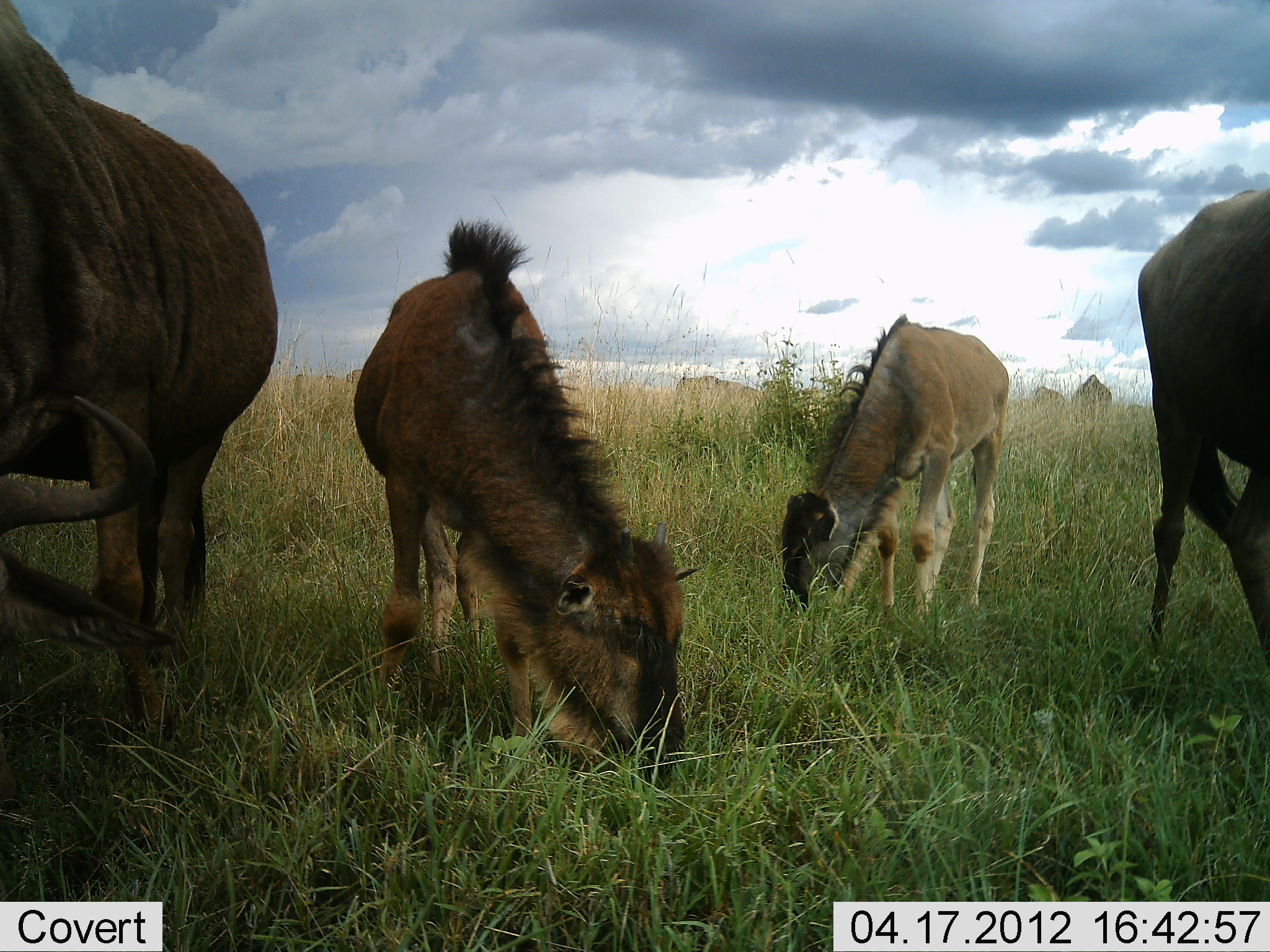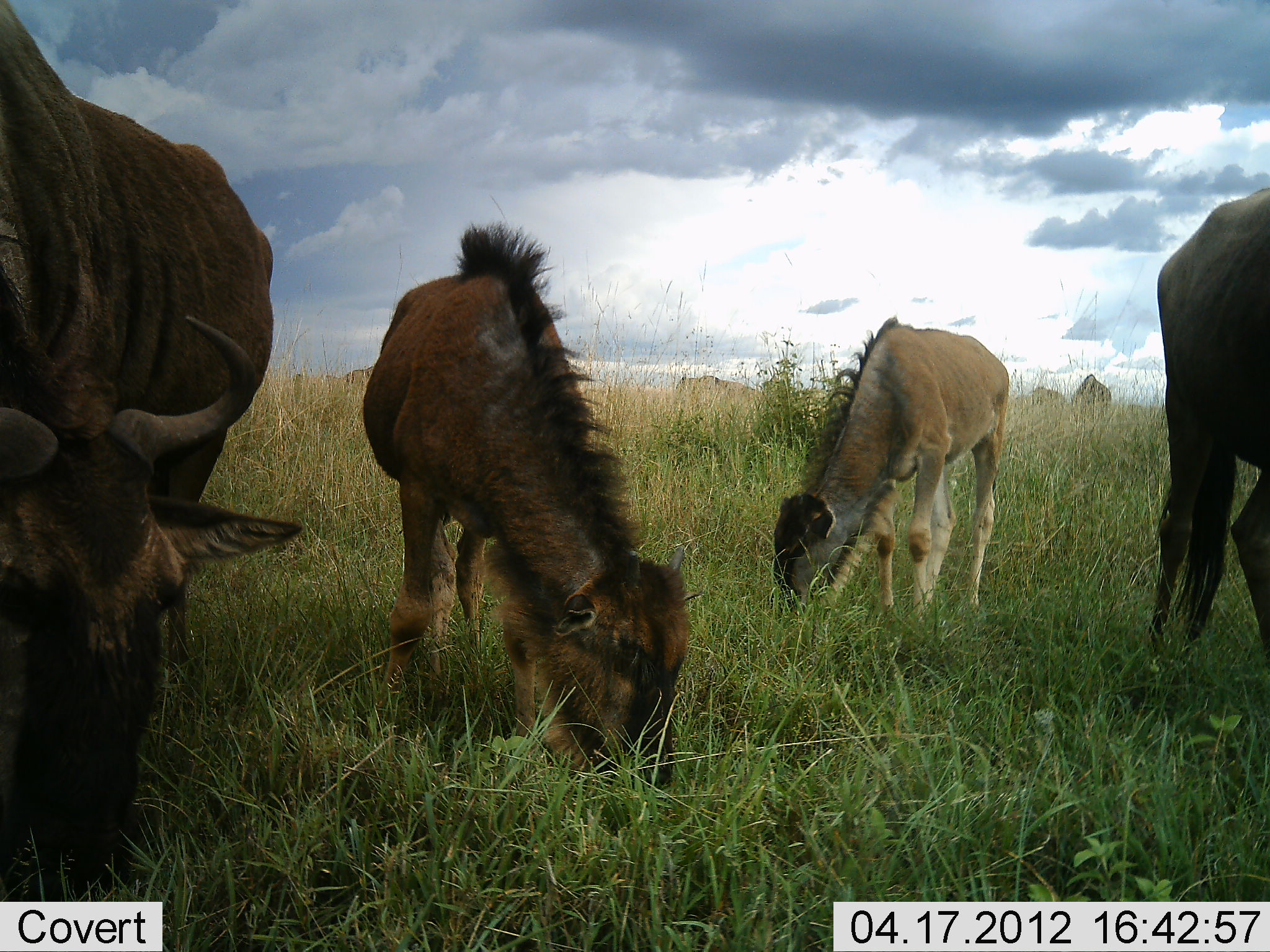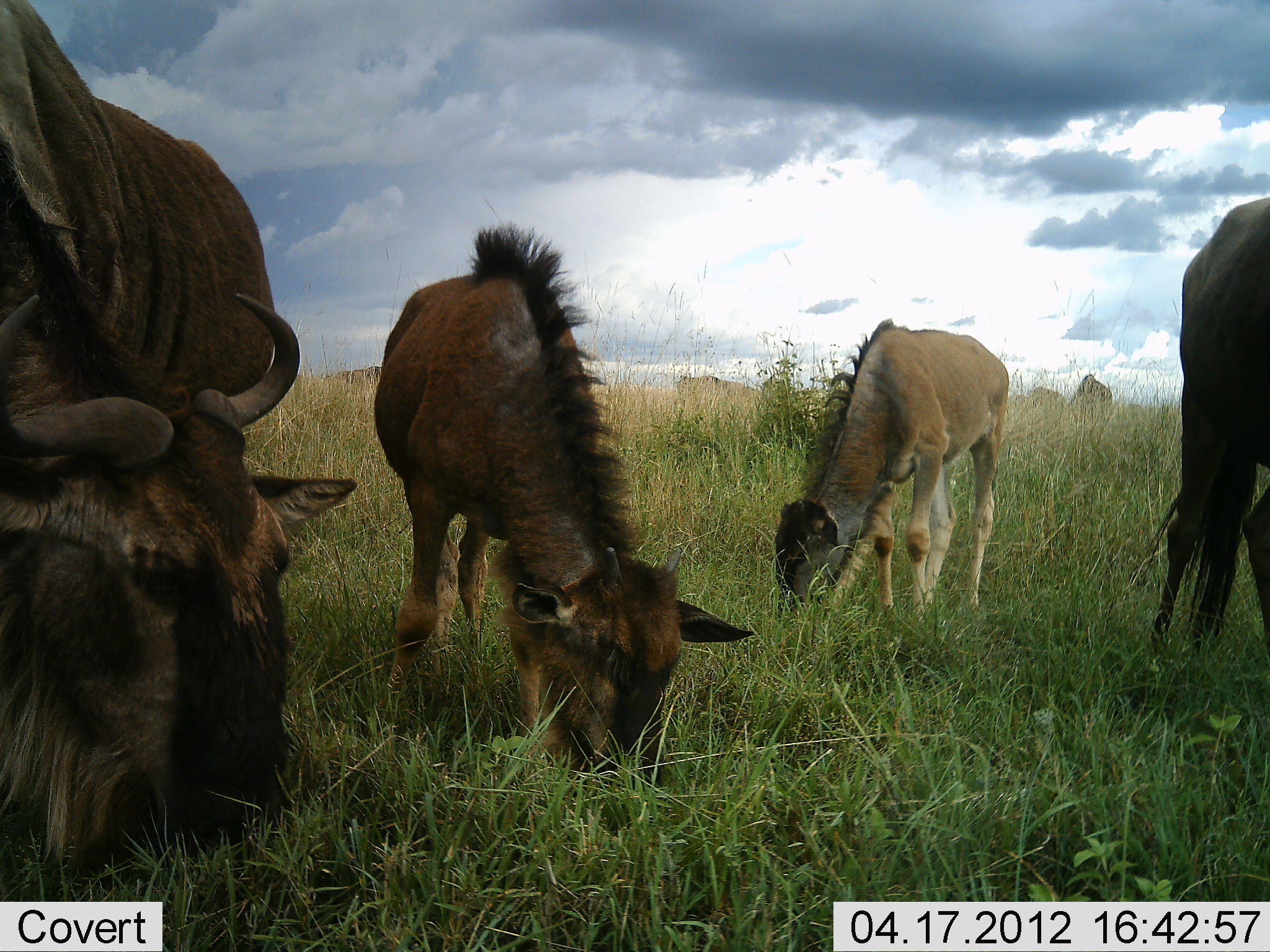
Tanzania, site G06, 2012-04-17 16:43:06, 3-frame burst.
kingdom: Animalia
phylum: Chordata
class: Mammalia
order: Artiodactyla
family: Bovidae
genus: Connochaetes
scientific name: Connochaetes taurinus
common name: blue wildebeest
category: wildebeest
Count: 4.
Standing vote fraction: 46%.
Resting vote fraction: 0%.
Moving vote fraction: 4%.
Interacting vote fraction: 0%.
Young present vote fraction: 92%.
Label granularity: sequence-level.